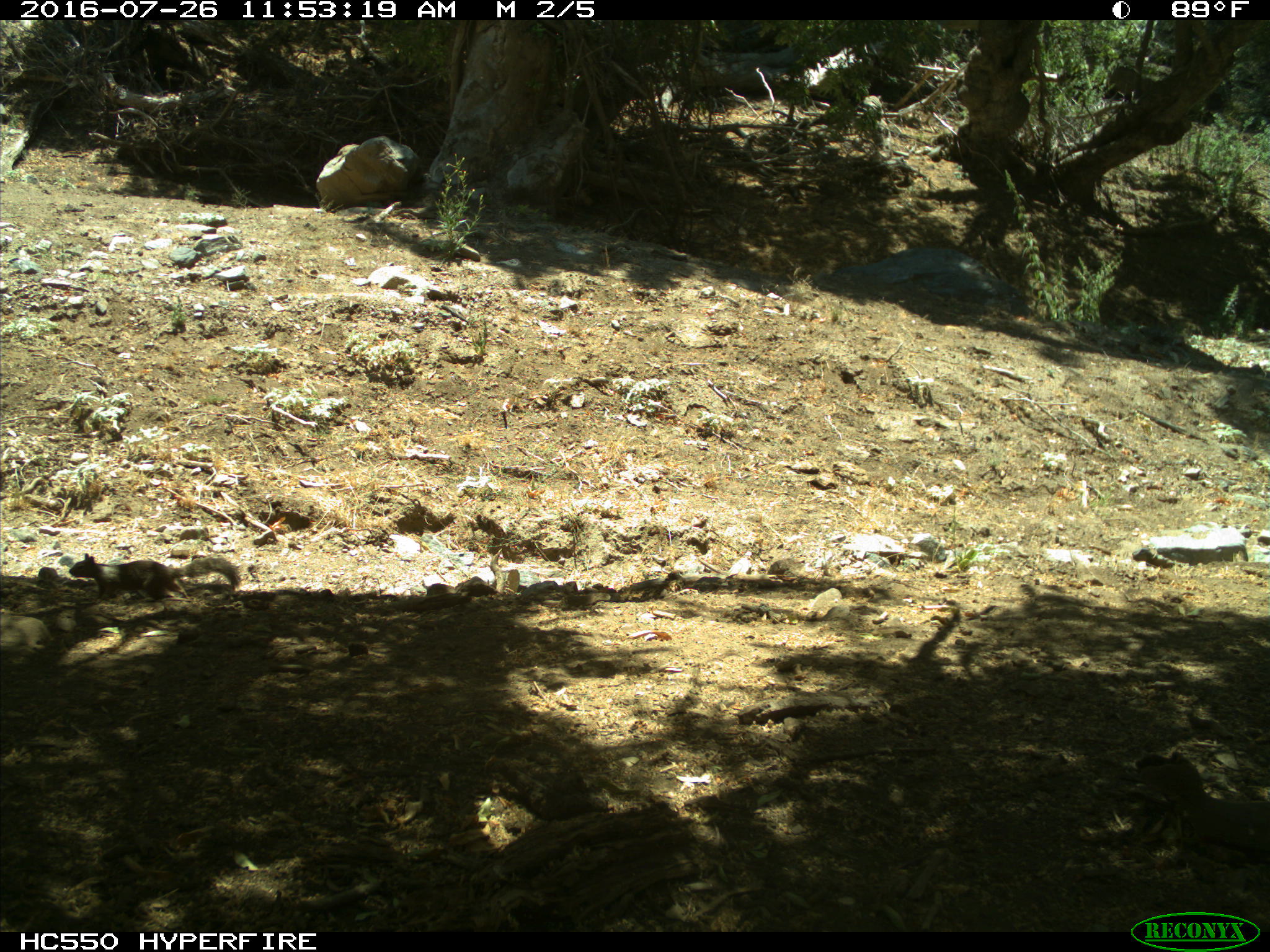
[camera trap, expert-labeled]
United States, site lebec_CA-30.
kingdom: Animalia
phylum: Chordata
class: Mammalia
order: Rodentia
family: Sciuridae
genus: Otospermophilus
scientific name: Otospermophilus beecheyi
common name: california ground squirrel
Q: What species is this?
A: Otospermophilus beecheyi (california ground squirrel).